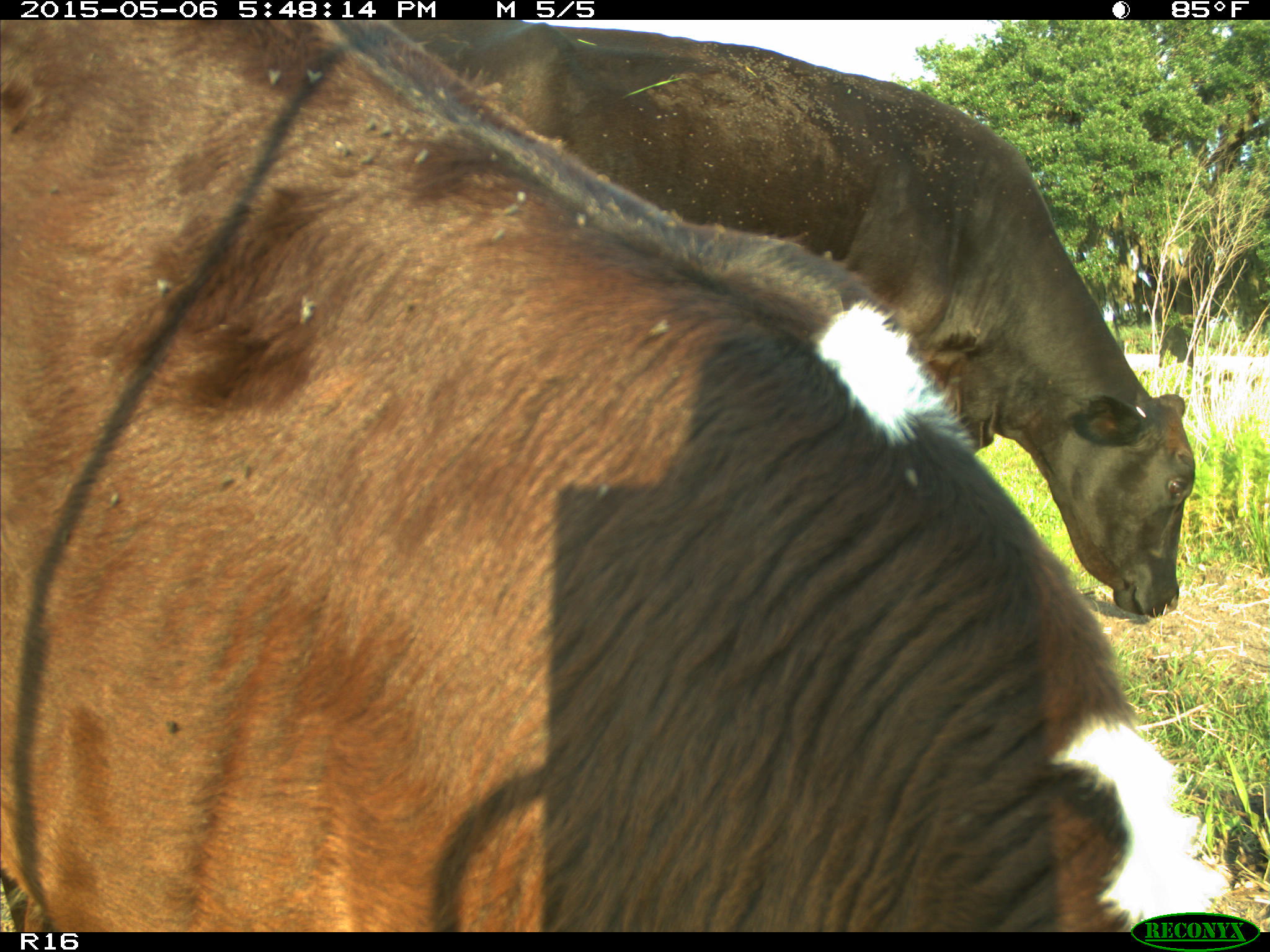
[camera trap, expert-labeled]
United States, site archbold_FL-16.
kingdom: Animalia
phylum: Chordata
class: Mammalia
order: Artiodactyla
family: Bovidae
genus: Bos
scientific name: Bos taurus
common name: domestic cow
Bos taurus (domestic cow).